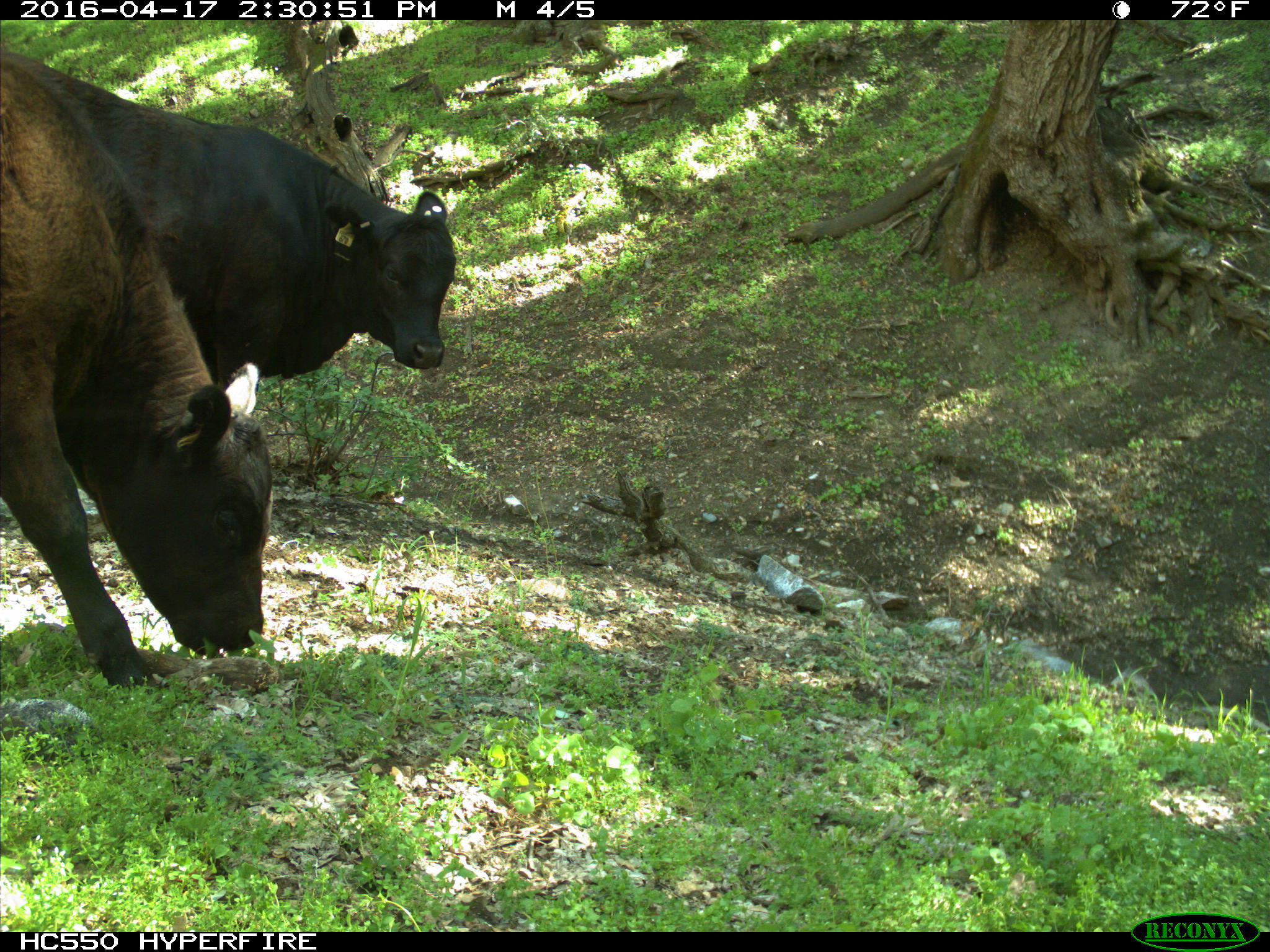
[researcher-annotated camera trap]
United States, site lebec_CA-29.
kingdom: Animalia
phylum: Chordata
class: Mammalia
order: Artiodactyla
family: Bovidae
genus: Bos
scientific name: Bos taurus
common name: domestic cow